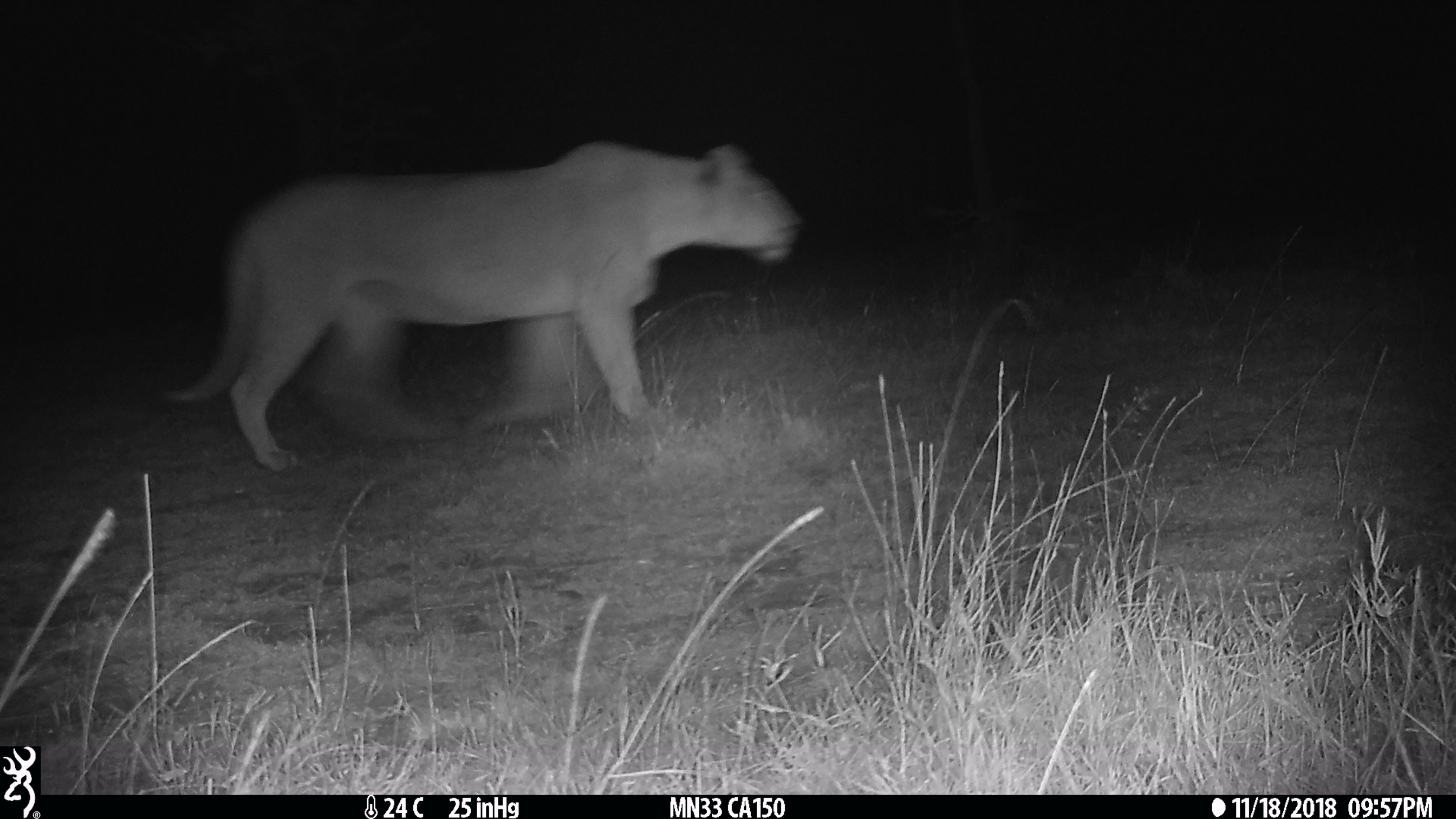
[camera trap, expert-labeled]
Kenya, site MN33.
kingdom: Animalia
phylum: Chordata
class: Mammalia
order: Carnivora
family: Felidae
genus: Panthera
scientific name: Panthera leo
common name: lion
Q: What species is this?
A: Lion (Panthera leo).